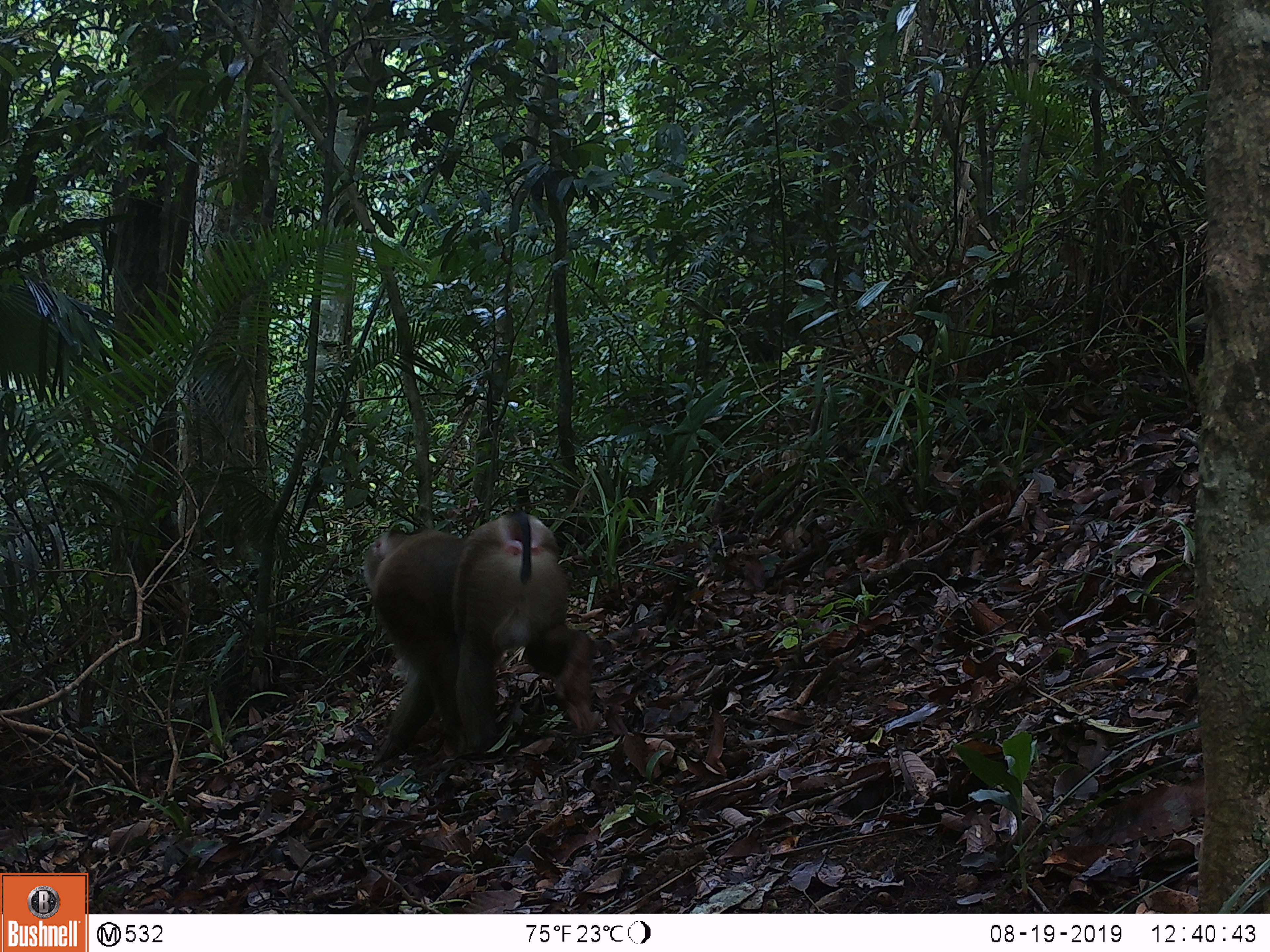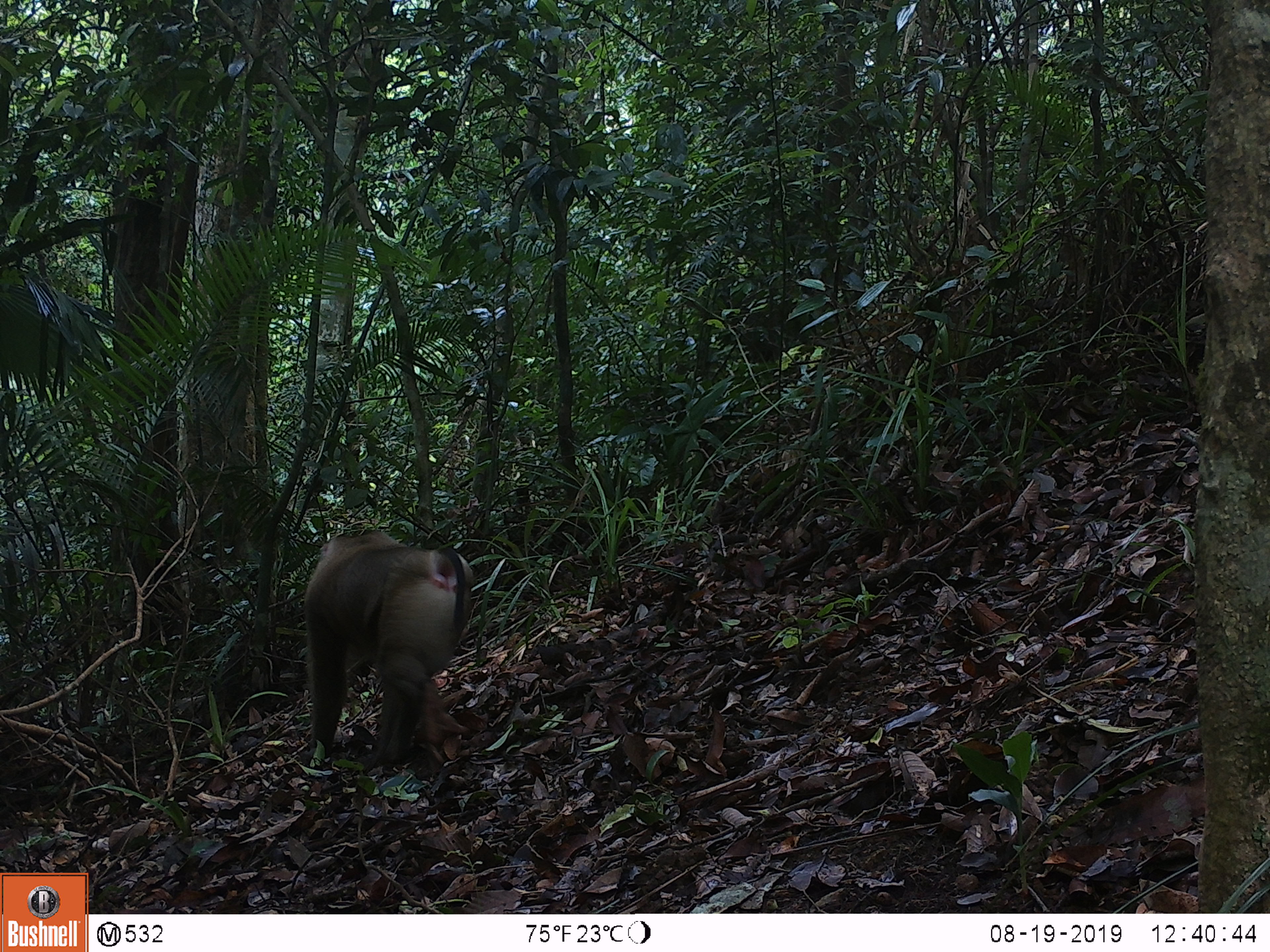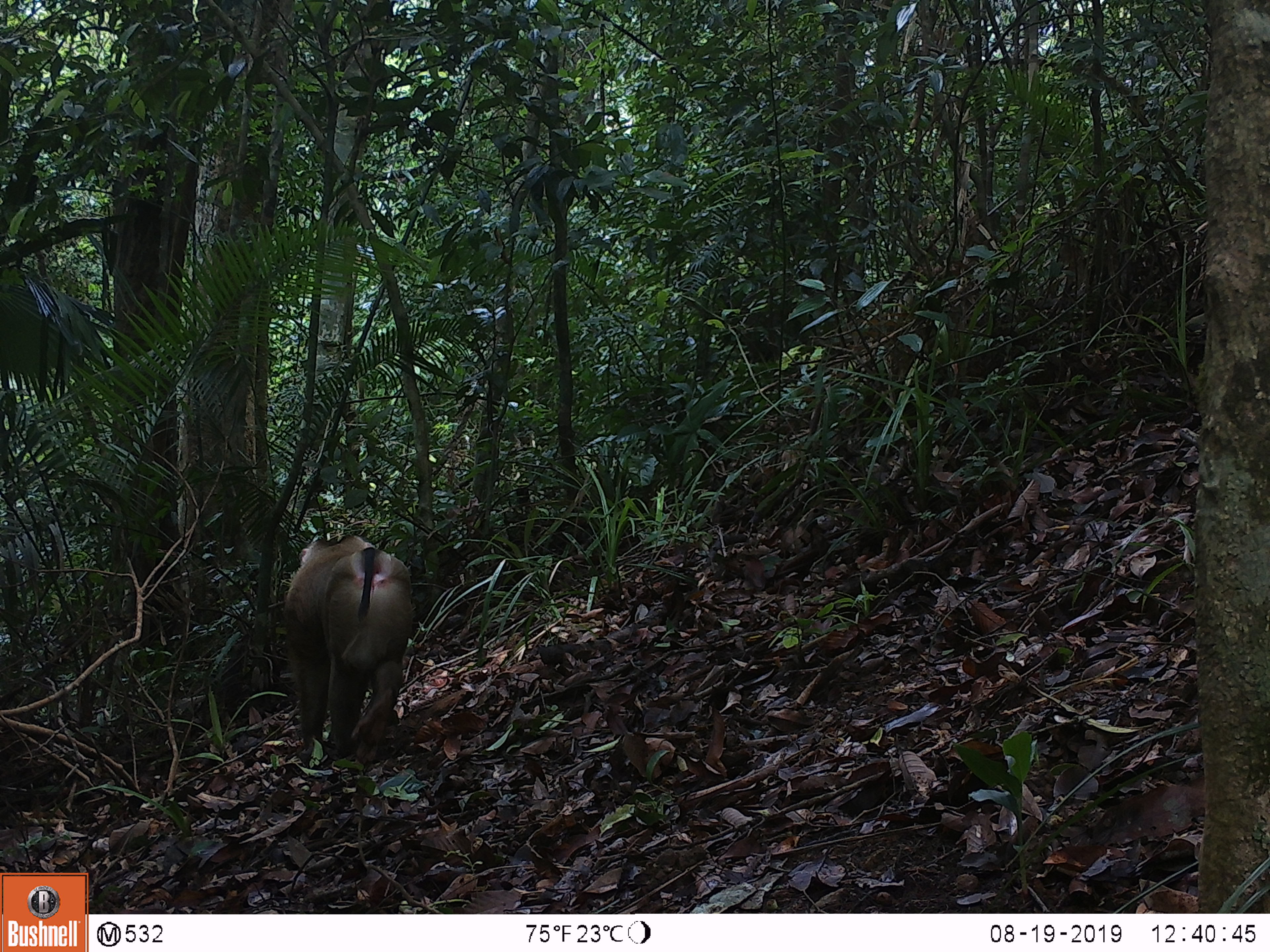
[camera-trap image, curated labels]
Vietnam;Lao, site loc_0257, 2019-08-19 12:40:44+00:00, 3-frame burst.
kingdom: Animalia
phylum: Chordata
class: Mammalia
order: Primates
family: Cercopithecidae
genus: Macaca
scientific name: Macaca nemestrina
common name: pig-tailed macaque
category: pig tailed macaque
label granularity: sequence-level